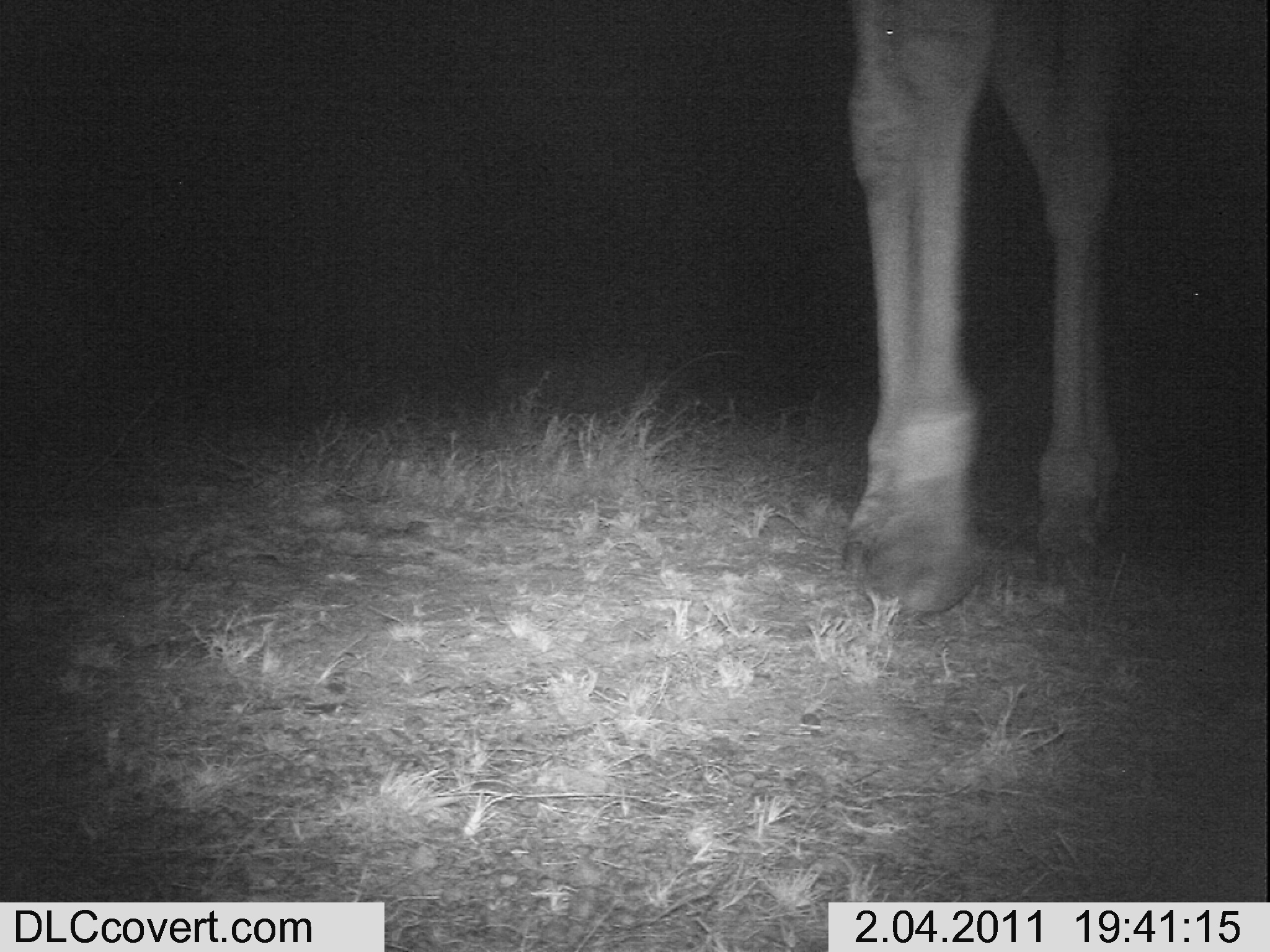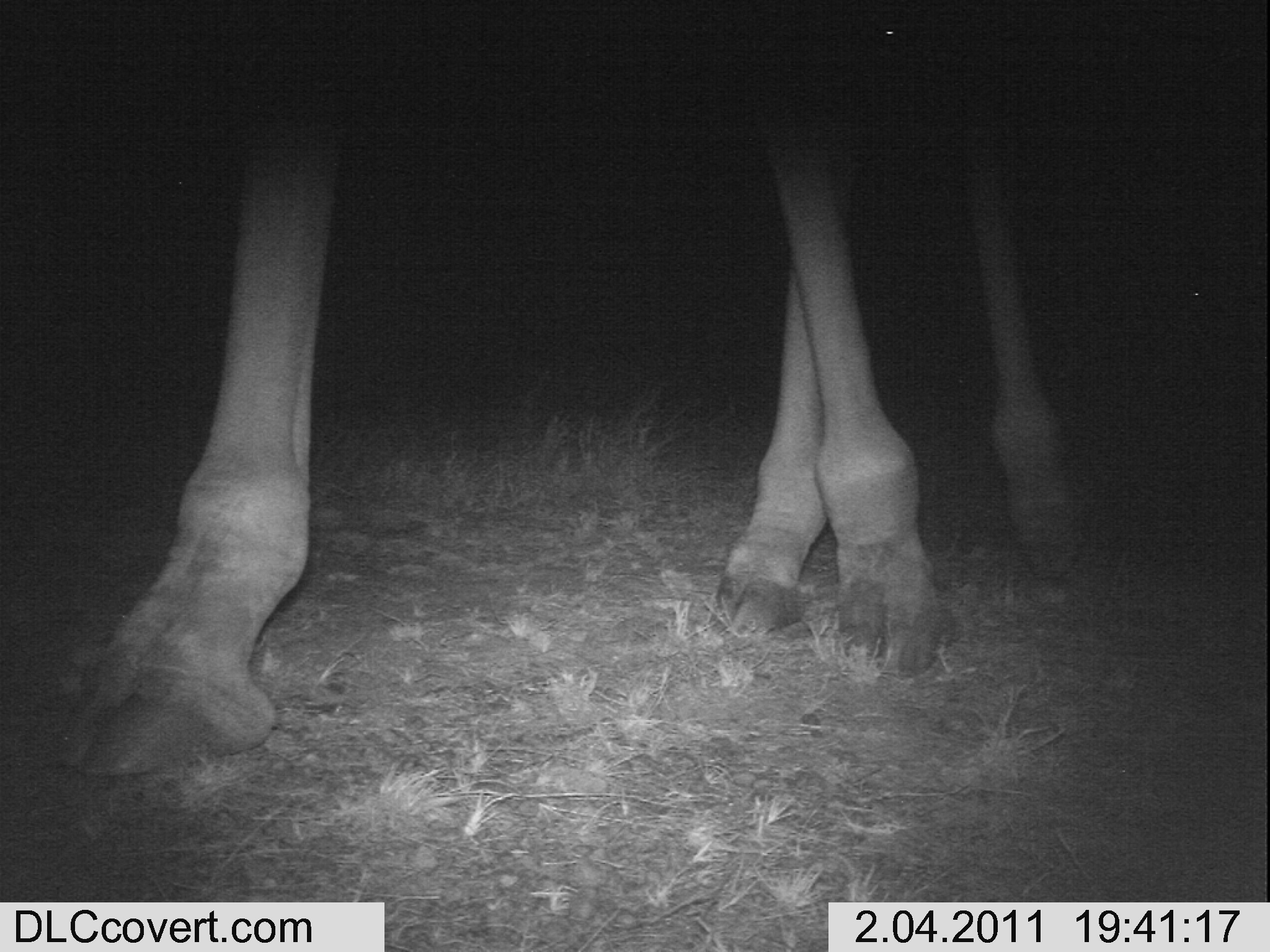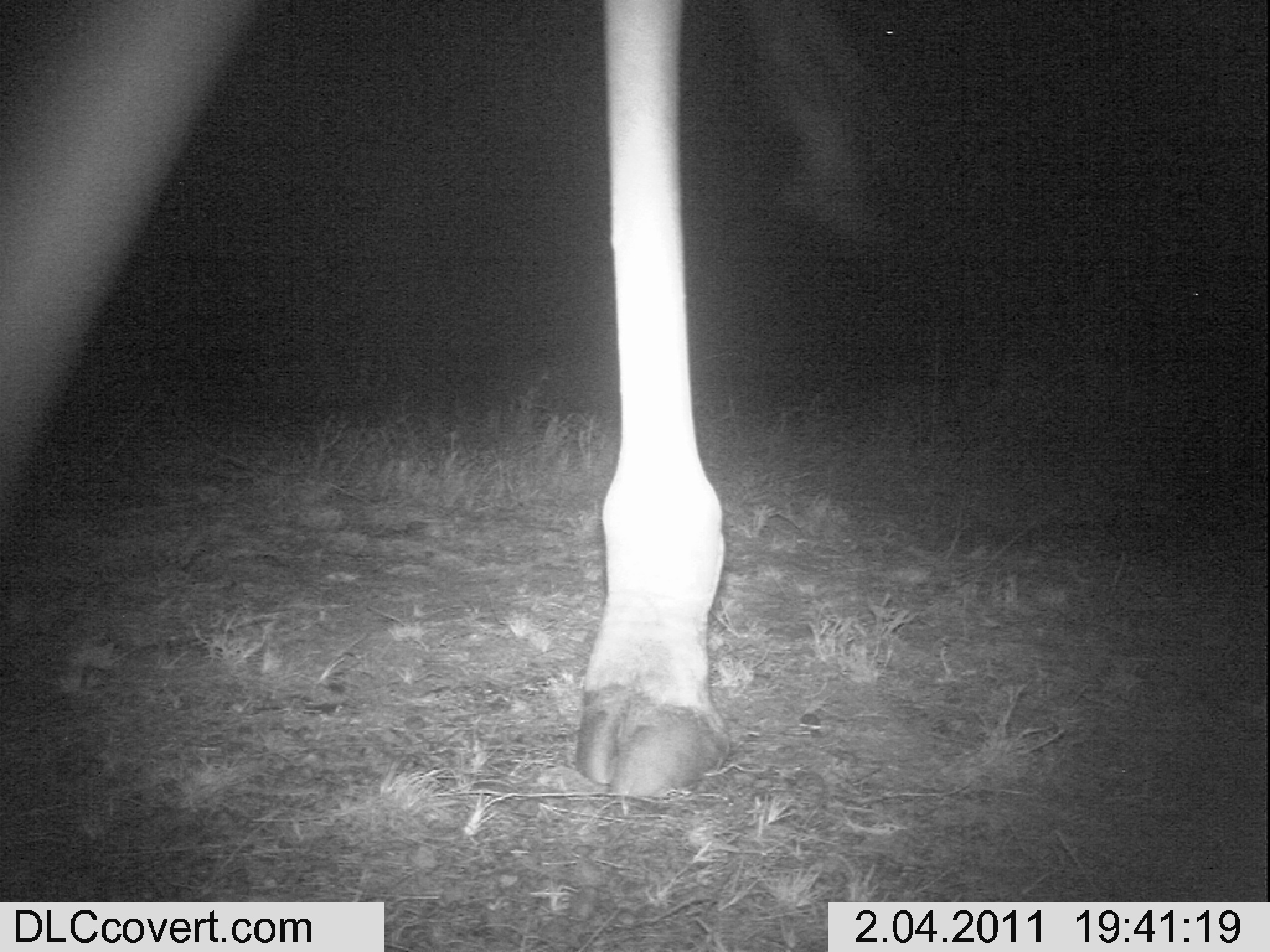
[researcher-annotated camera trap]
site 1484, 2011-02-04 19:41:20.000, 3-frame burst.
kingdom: Animalia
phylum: Chordata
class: Mammalia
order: Artiodactyla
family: Bovidae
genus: Madoqua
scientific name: Madoqua guentheri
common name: günther's dik-dik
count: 1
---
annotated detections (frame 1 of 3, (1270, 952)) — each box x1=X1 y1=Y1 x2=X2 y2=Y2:
madoqua guentheri: x1=841 y1=0 x2=1123 y2=618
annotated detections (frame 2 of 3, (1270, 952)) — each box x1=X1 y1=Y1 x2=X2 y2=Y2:
madoqua guentheri: x1=46 y1=0 x2=1078 y2=775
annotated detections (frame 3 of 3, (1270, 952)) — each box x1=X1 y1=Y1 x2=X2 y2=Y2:
madoqua guentheri: x1=2 y1=0 x2=730 y2=799